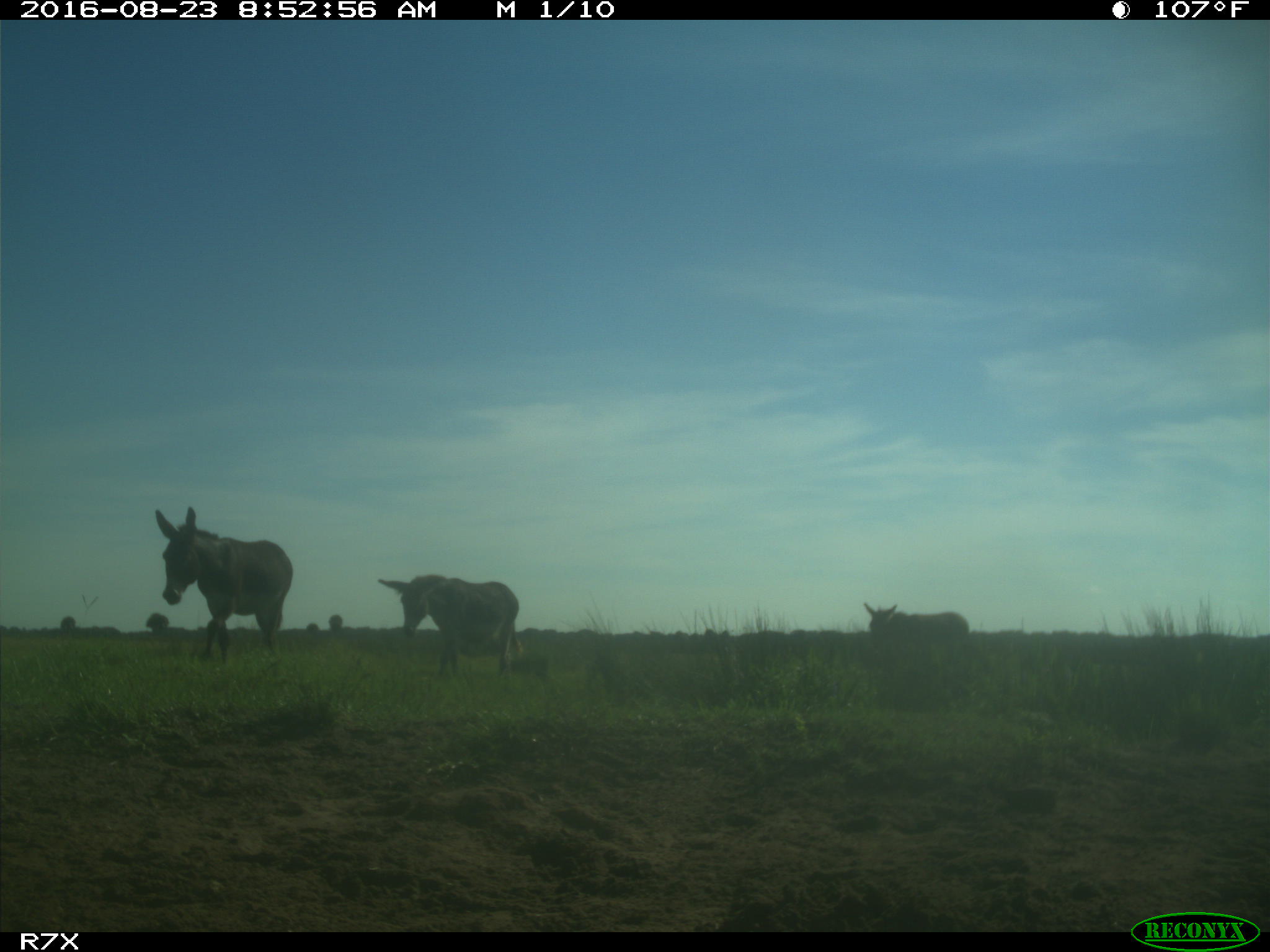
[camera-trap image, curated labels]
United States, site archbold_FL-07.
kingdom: Animalia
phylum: Chordata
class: Mammalia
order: Perissodactyla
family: Equidae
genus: Equus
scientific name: Equus africanus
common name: african wild ass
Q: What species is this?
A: Equus africanus (african wild ass).